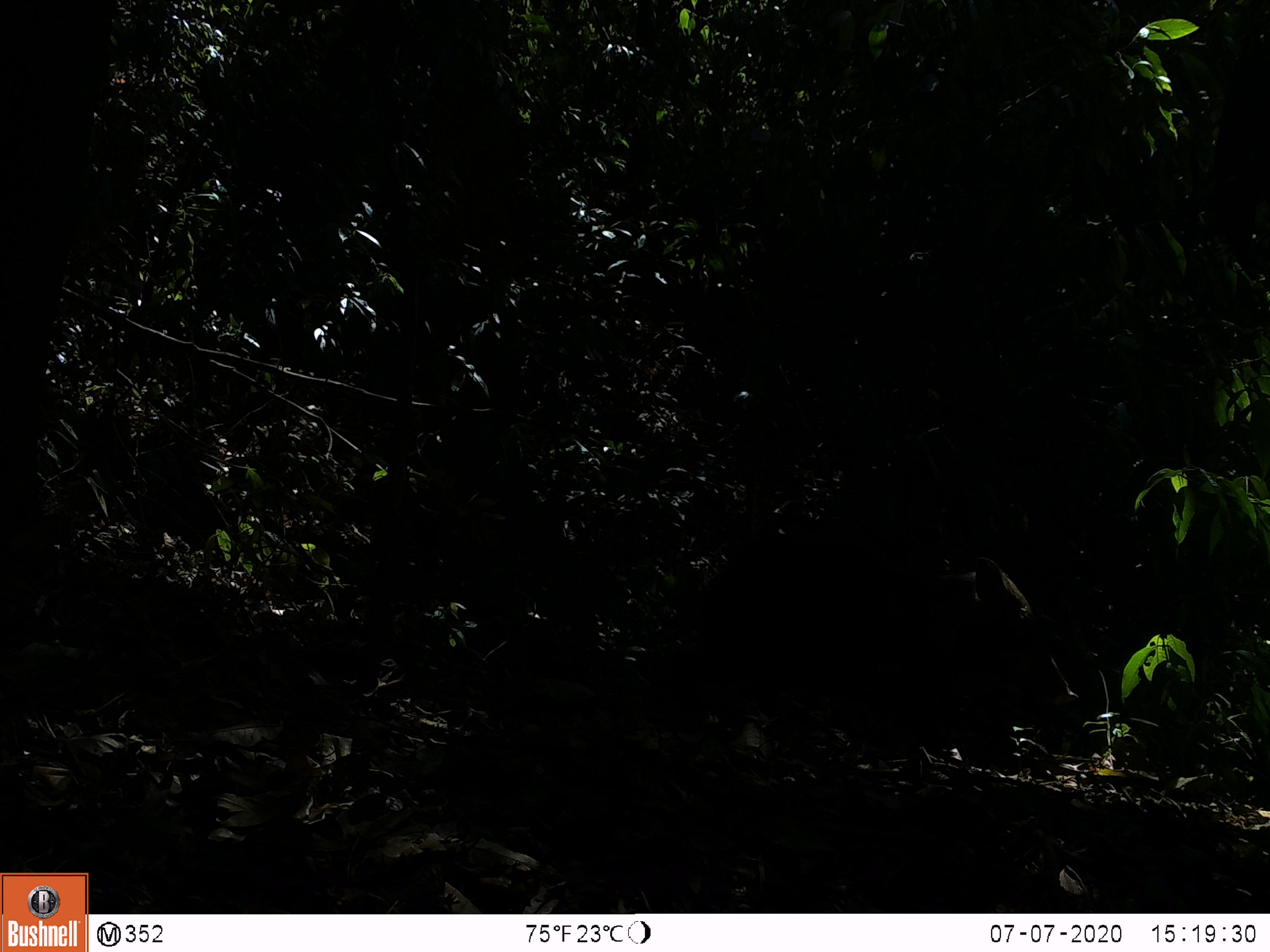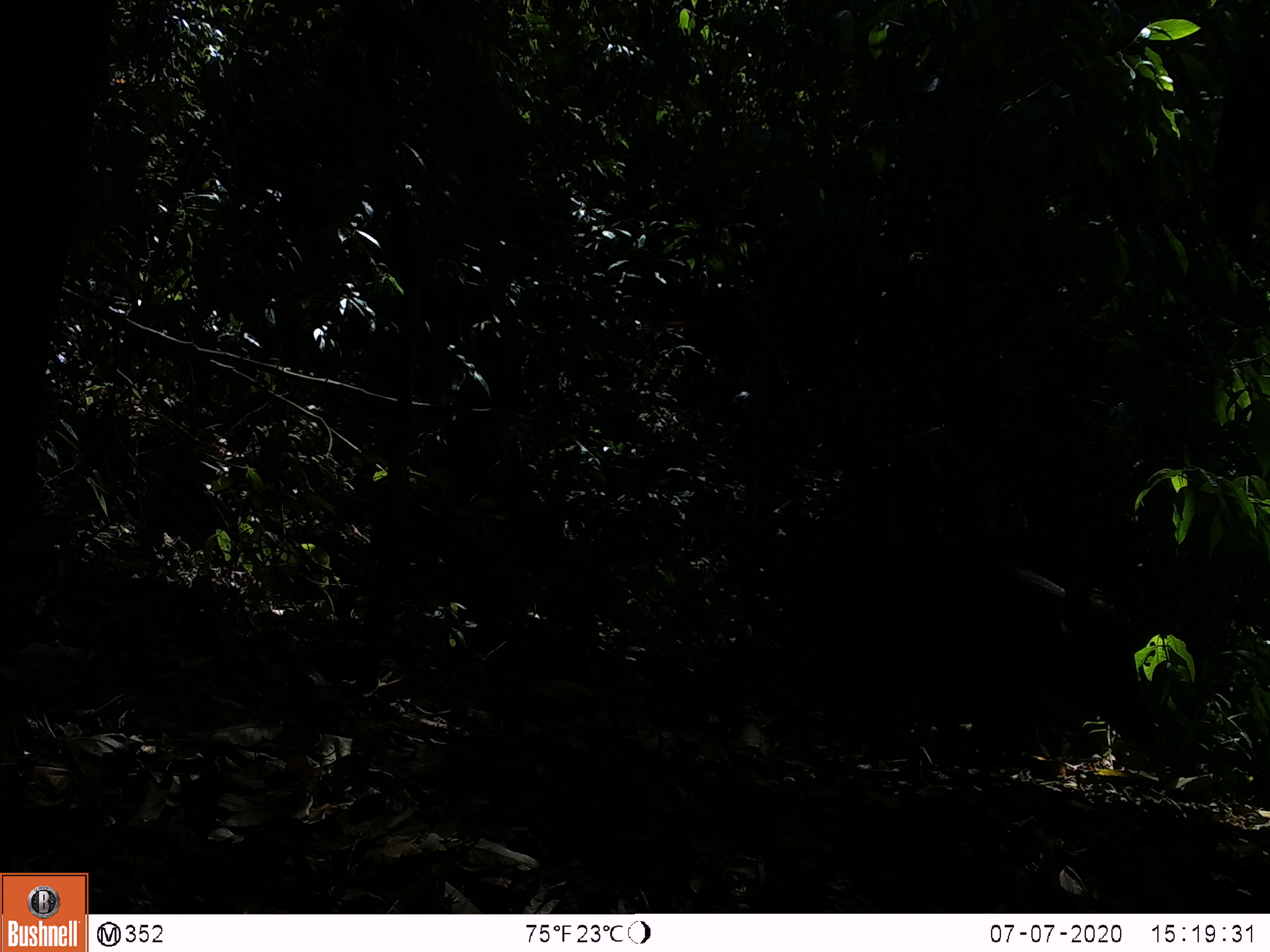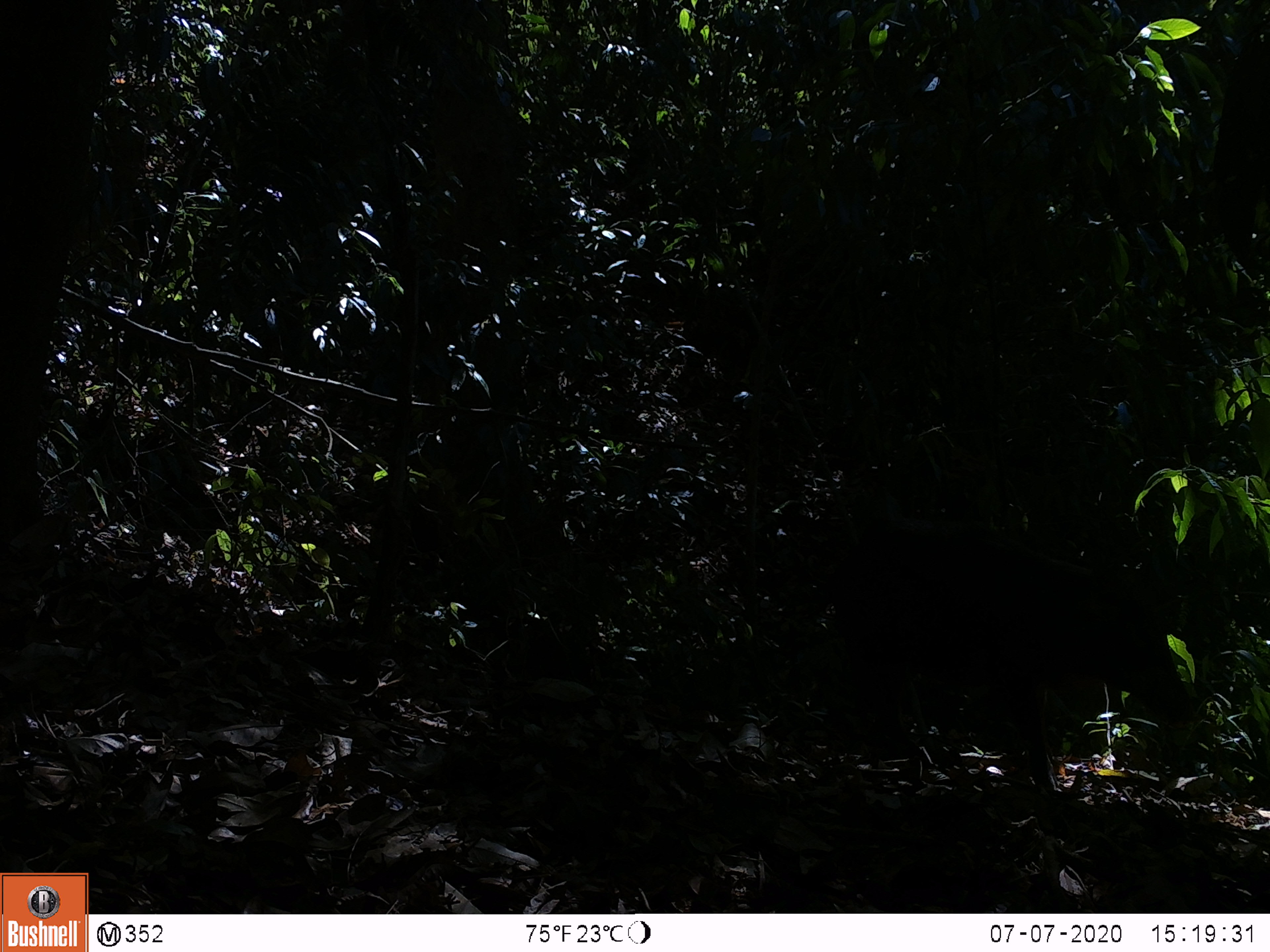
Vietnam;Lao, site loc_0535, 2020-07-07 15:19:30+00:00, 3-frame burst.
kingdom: Animalia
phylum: Chordata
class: Mammalia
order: Artiodactyla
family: Suidae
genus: Sus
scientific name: Sus scrofa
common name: eurasian wild pig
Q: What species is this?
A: Eurasian wild pig (Sus scrofa).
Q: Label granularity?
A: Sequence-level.